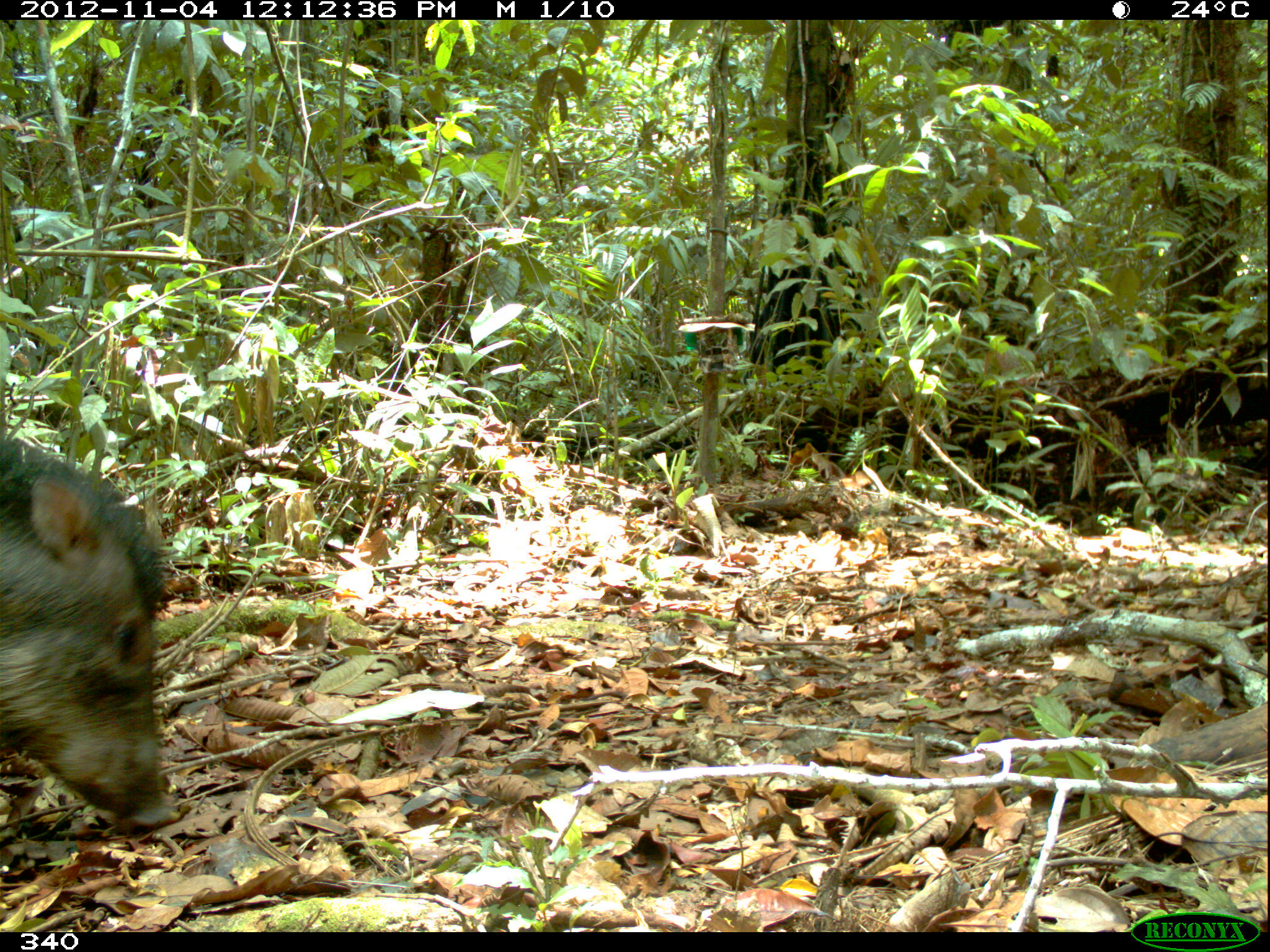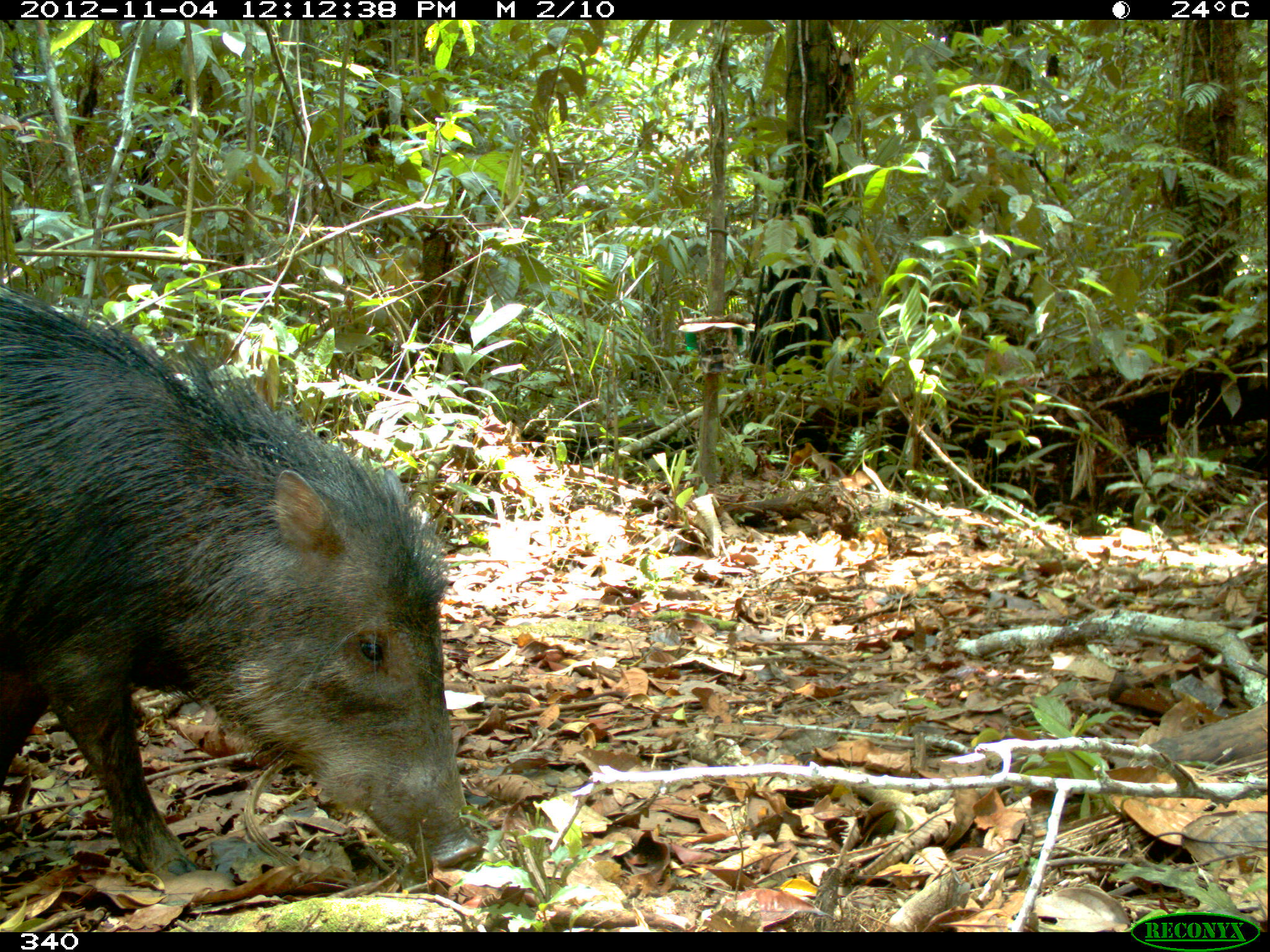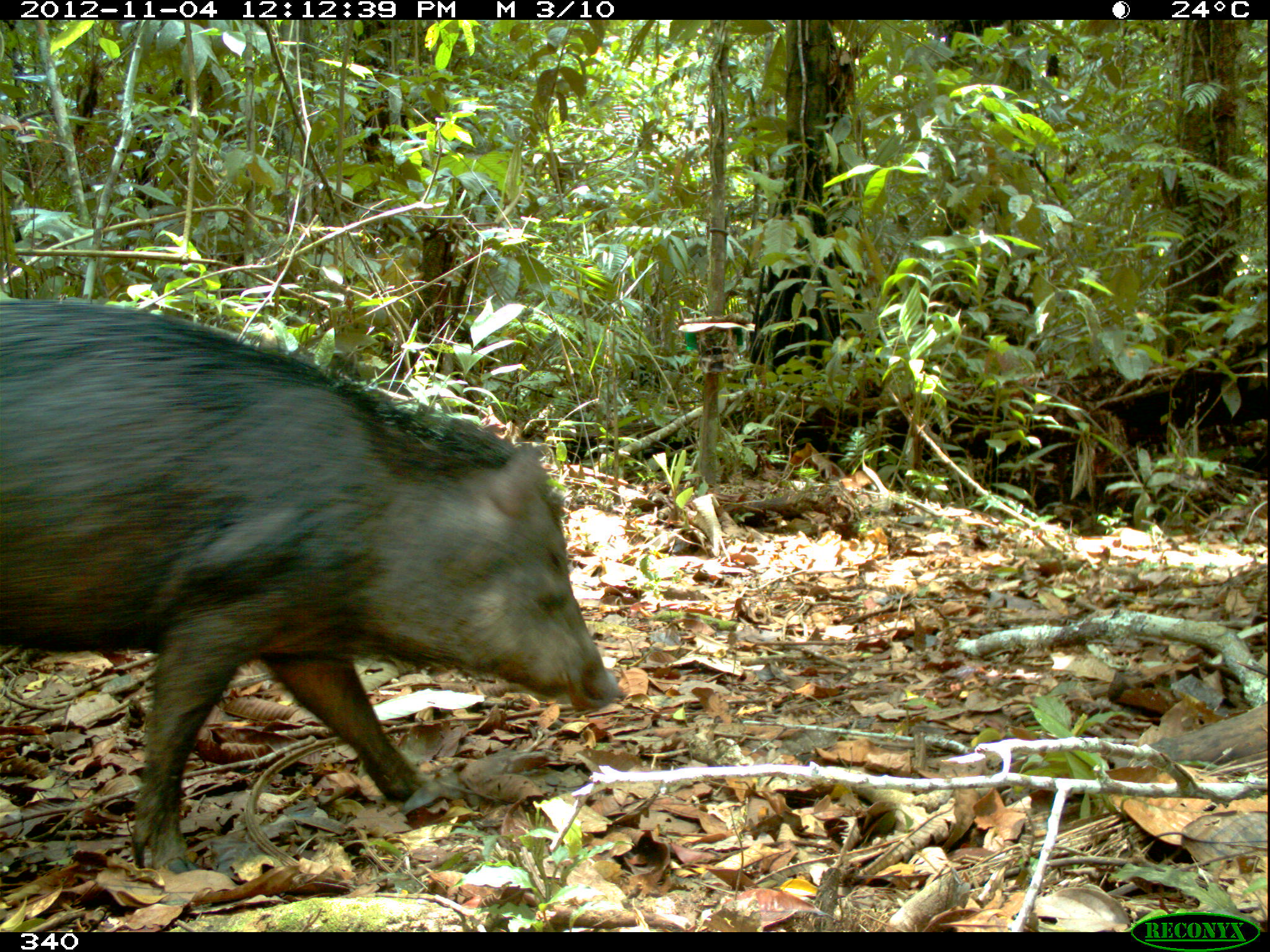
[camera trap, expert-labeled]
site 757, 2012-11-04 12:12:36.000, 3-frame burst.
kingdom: Animalia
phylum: Chordata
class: Mammalia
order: Artiodactyla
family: Tayassuidae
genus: Tayassu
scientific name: Tayassu pecari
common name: white-lipped peccary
Tayassu pecari (white-lipped peccary).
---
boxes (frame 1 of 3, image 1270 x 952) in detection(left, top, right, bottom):
tayassu pecari: detection(0, 434, 177, 829)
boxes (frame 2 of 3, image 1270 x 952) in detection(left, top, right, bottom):
tayassu pecari: detection(0, 290, 480, 875)